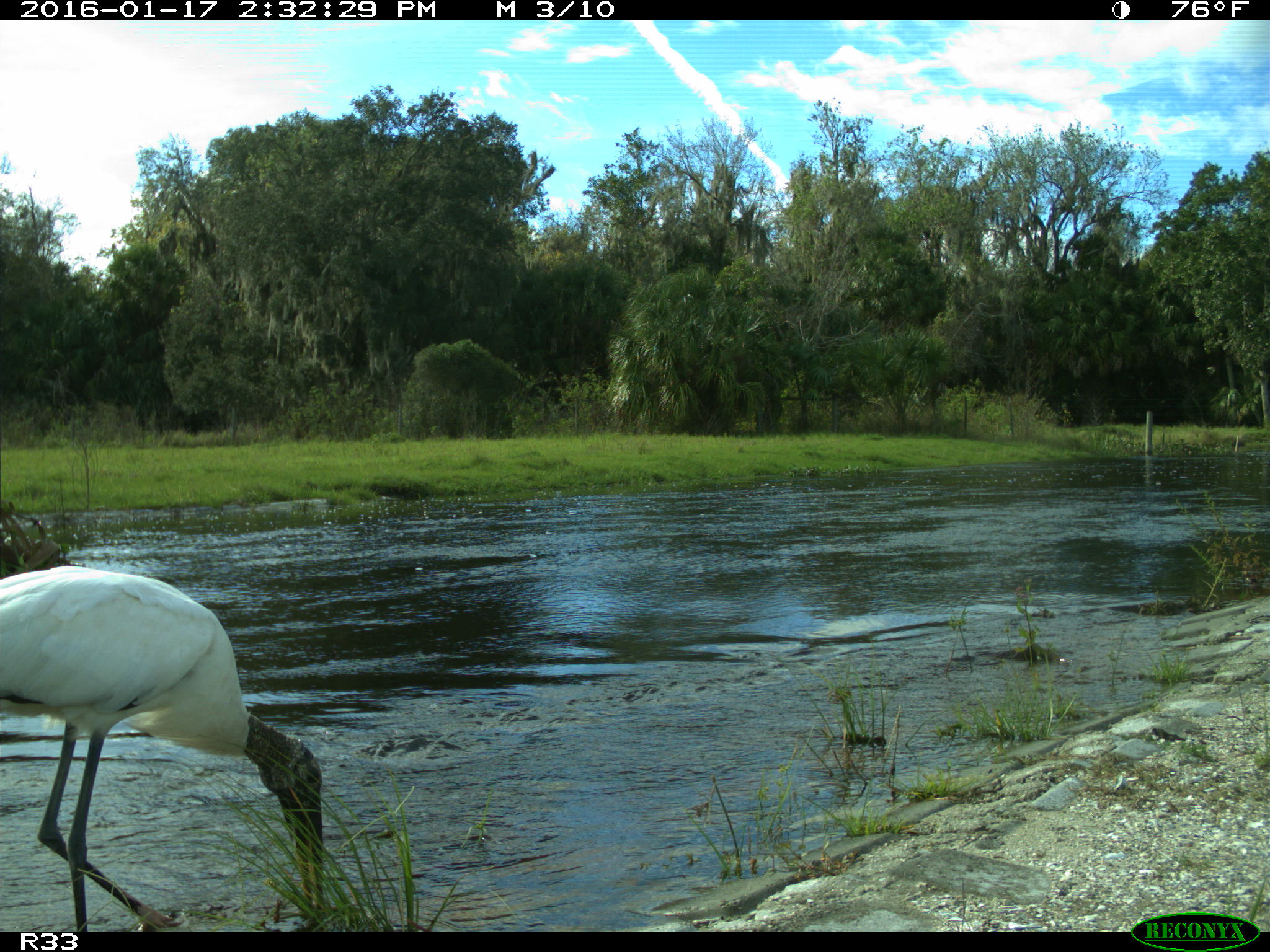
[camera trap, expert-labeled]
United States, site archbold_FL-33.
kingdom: Animalia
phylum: Chordata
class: Aves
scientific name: Aves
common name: birds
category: unidentified bird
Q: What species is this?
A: Unidentified bird (birds) (Aves).